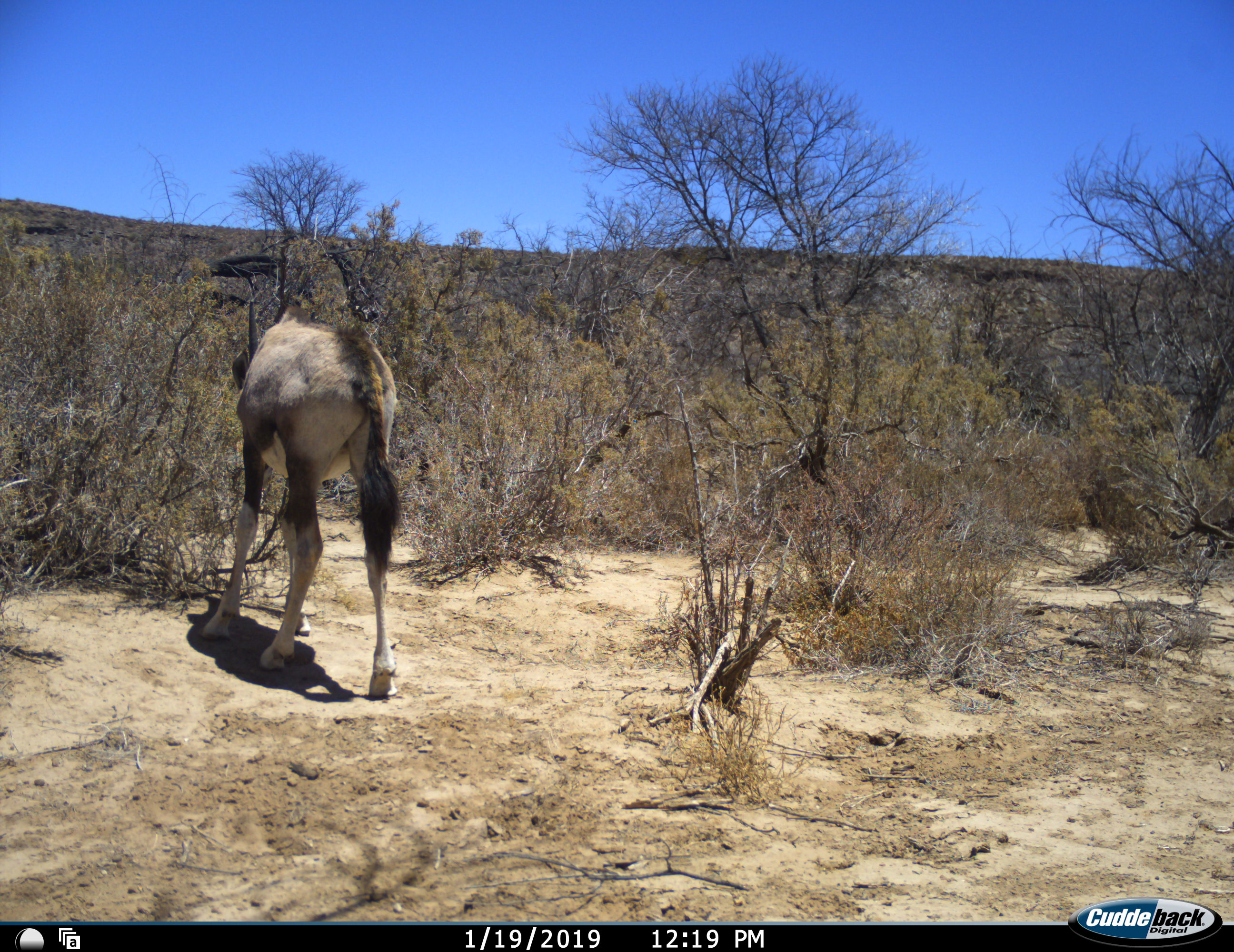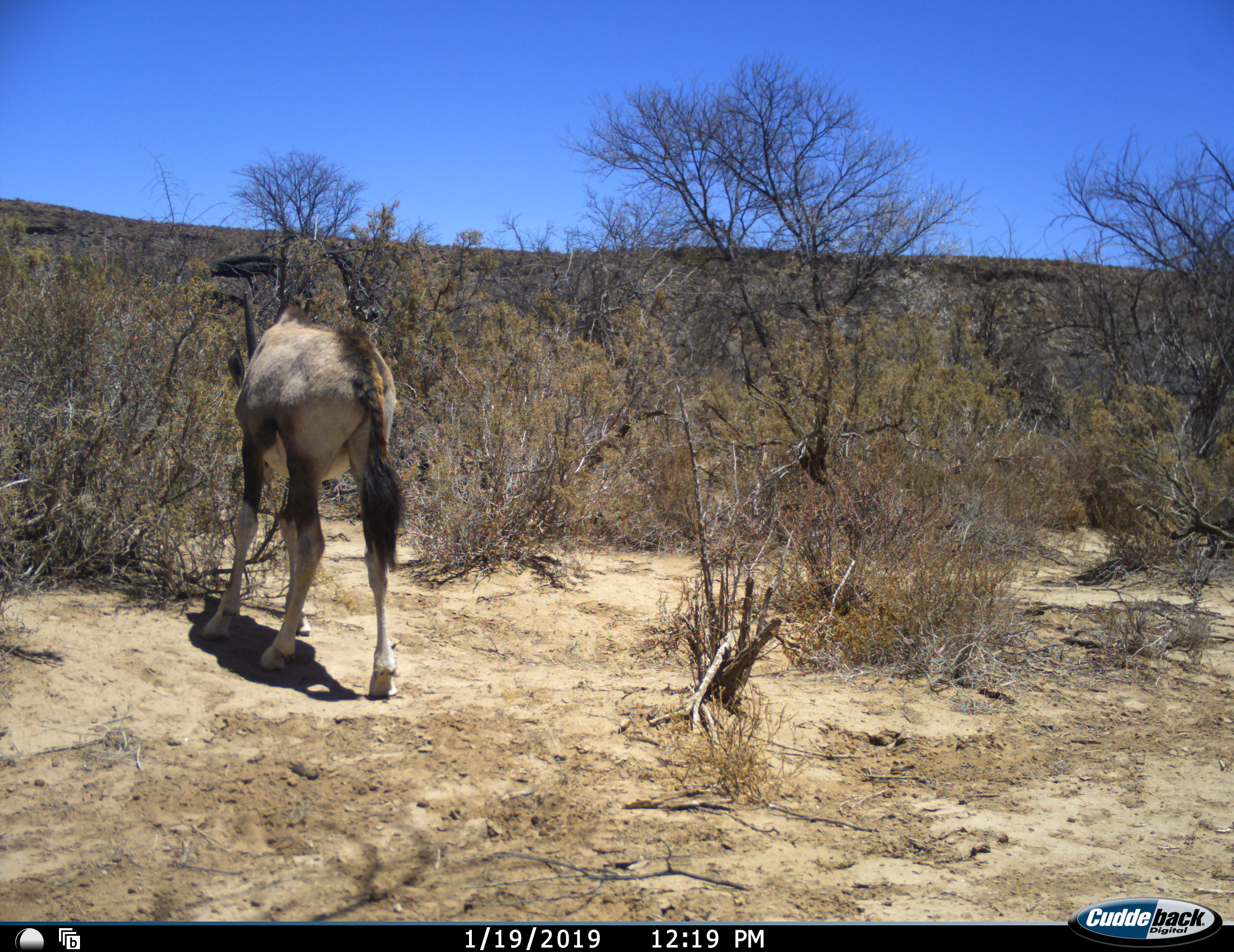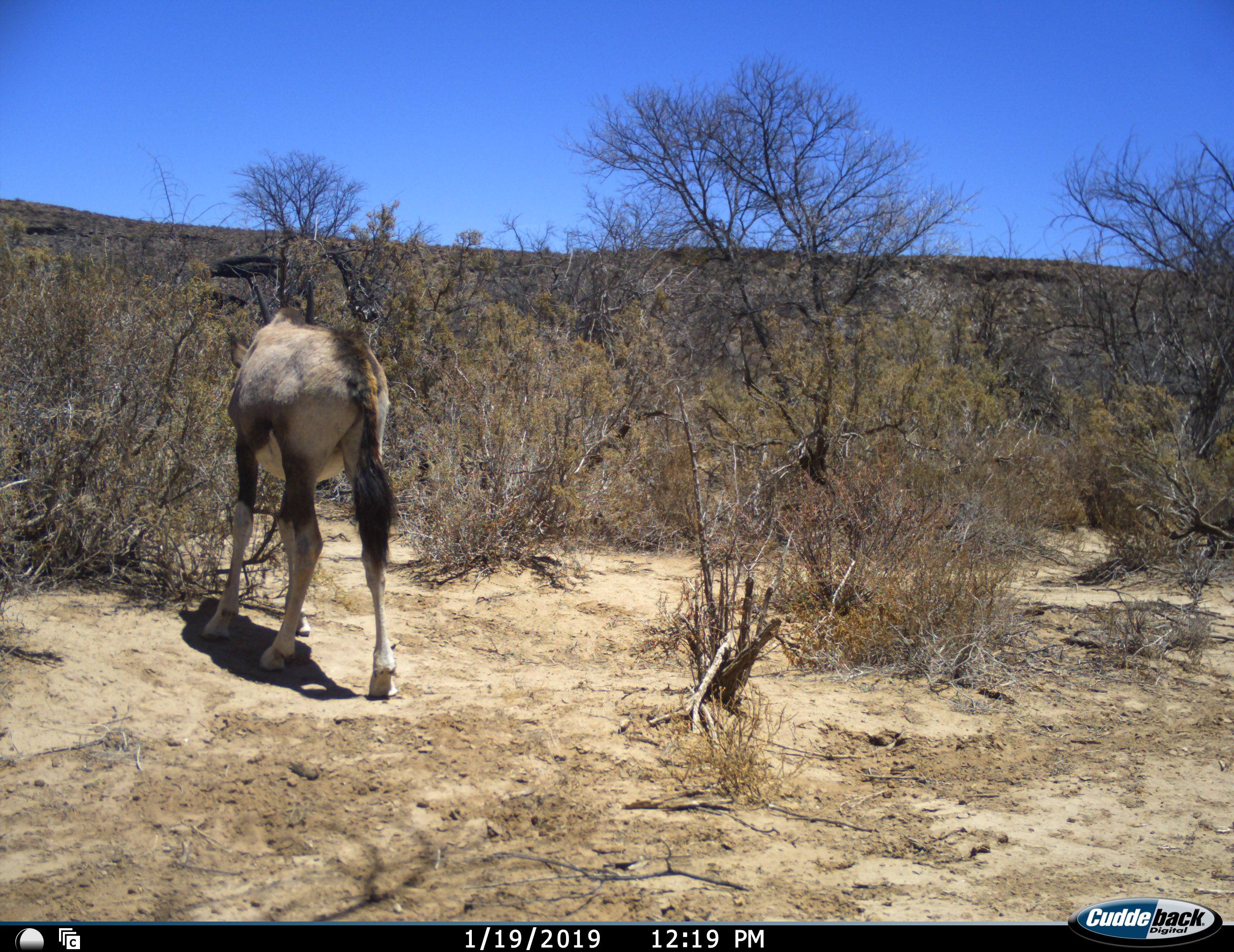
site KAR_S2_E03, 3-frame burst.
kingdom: Animalia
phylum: Chordata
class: Mammalia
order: Artiodactyla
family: Bovidae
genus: Oryx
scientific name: Oryx gazella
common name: gemsbok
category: oryx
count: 1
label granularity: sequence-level